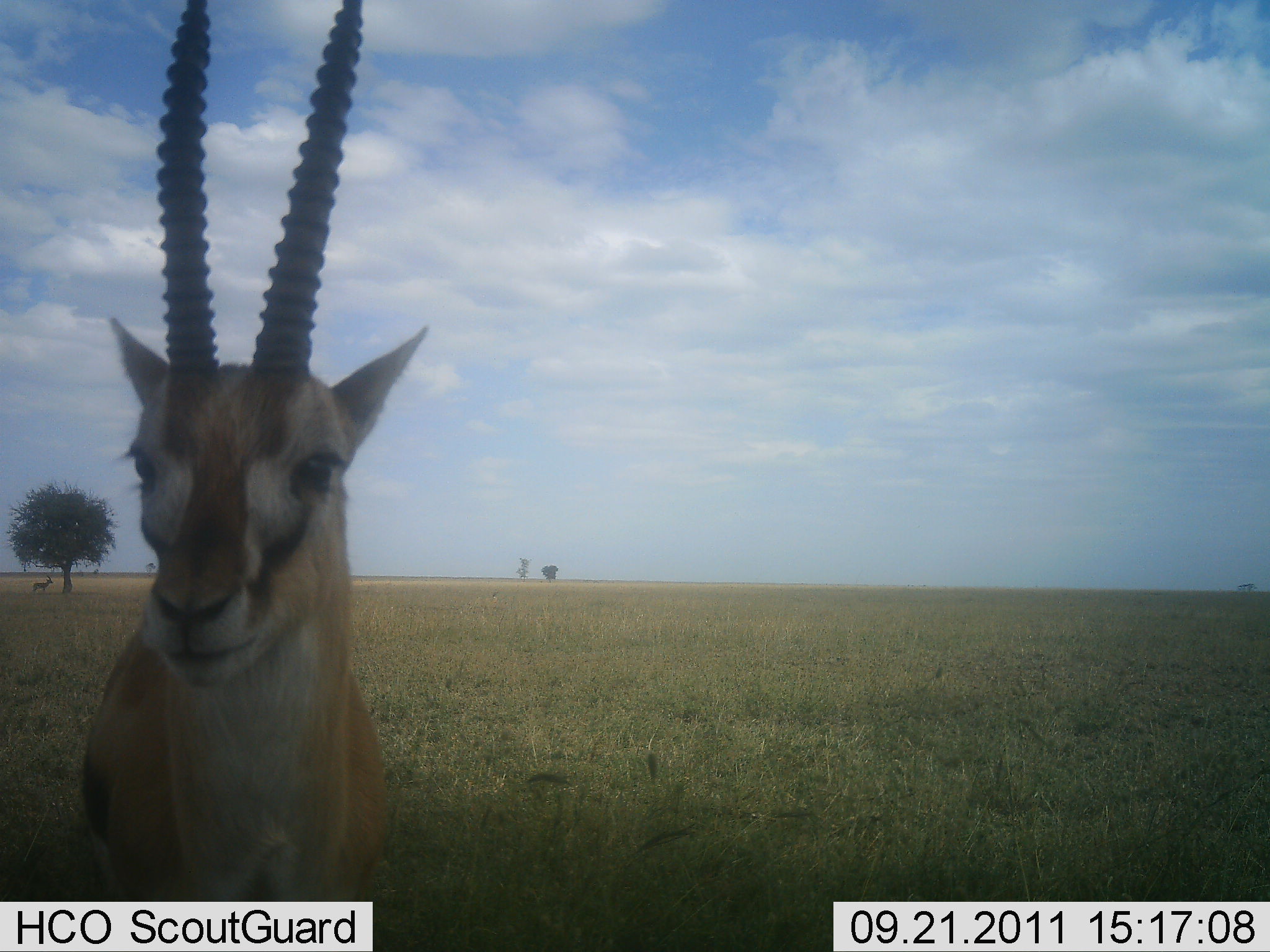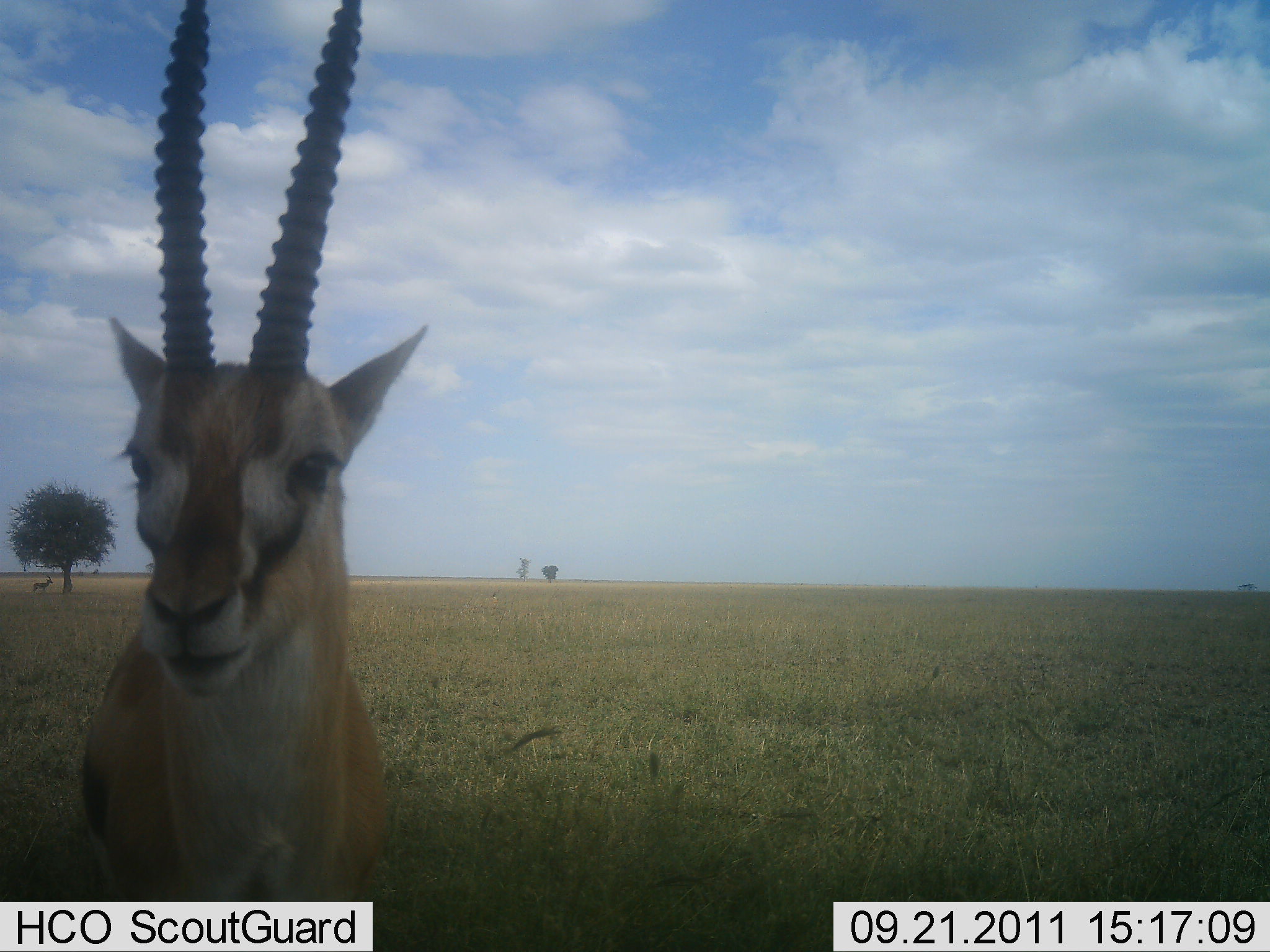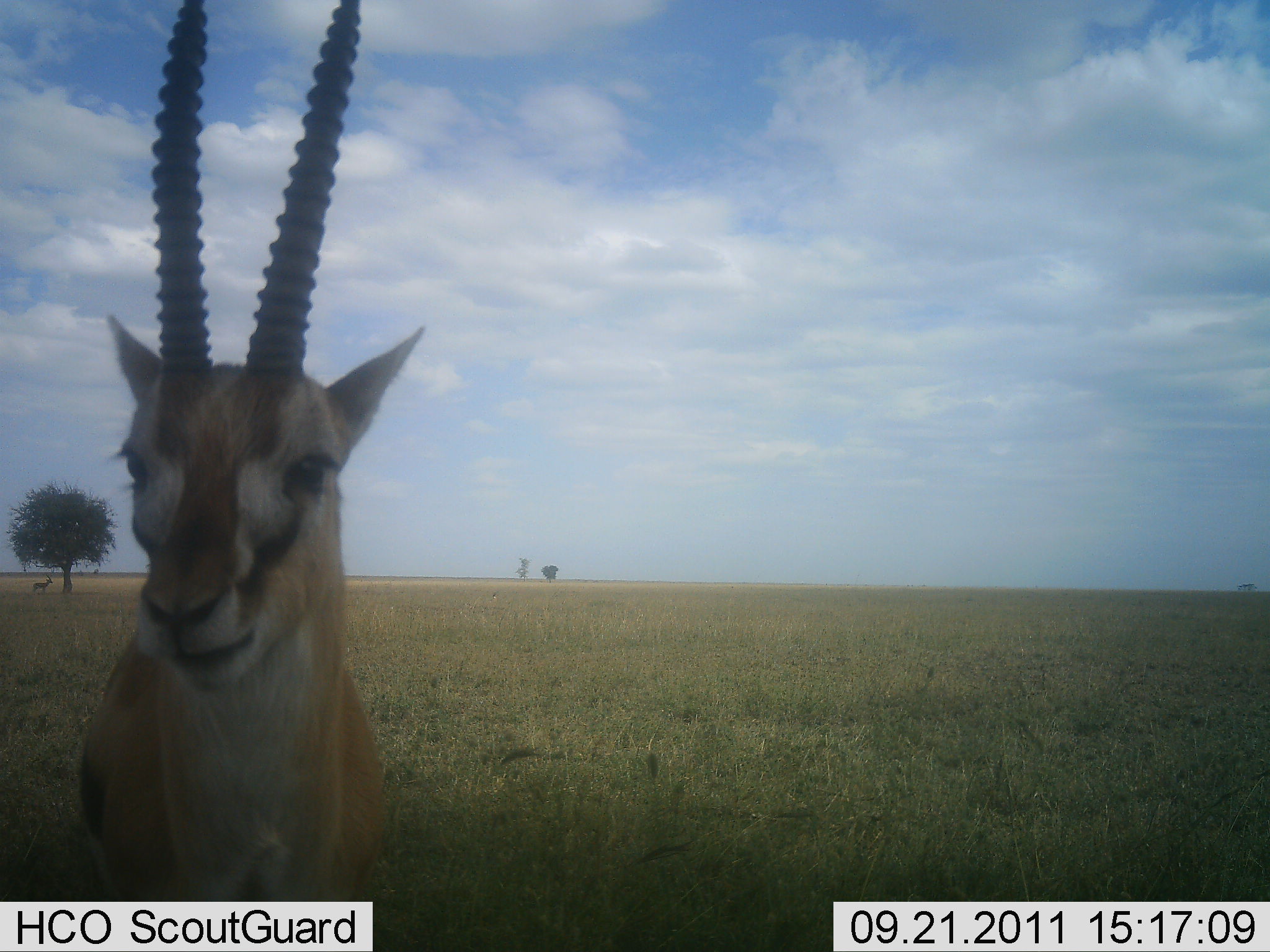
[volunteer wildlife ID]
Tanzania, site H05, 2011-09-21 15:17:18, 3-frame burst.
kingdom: Animalia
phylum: Chordata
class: Mammalia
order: Artiodactyla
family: Bovidae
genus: Eudorcas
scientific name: Eudorcas thomsonii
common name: thomson's gazelle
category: gazellethomsons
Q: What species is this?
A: Gazellethomsons (thomson's gazelle) (Eudorcas thomsonii).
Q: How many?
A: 1.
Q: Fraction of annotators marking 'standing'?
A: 85%.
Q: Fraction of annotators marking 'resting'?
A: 8%.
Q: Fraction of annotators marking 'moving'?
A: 0%.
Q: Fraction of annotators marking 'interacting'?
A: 0%.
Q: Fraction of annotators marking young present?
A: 0%.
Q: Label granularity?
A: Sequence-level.